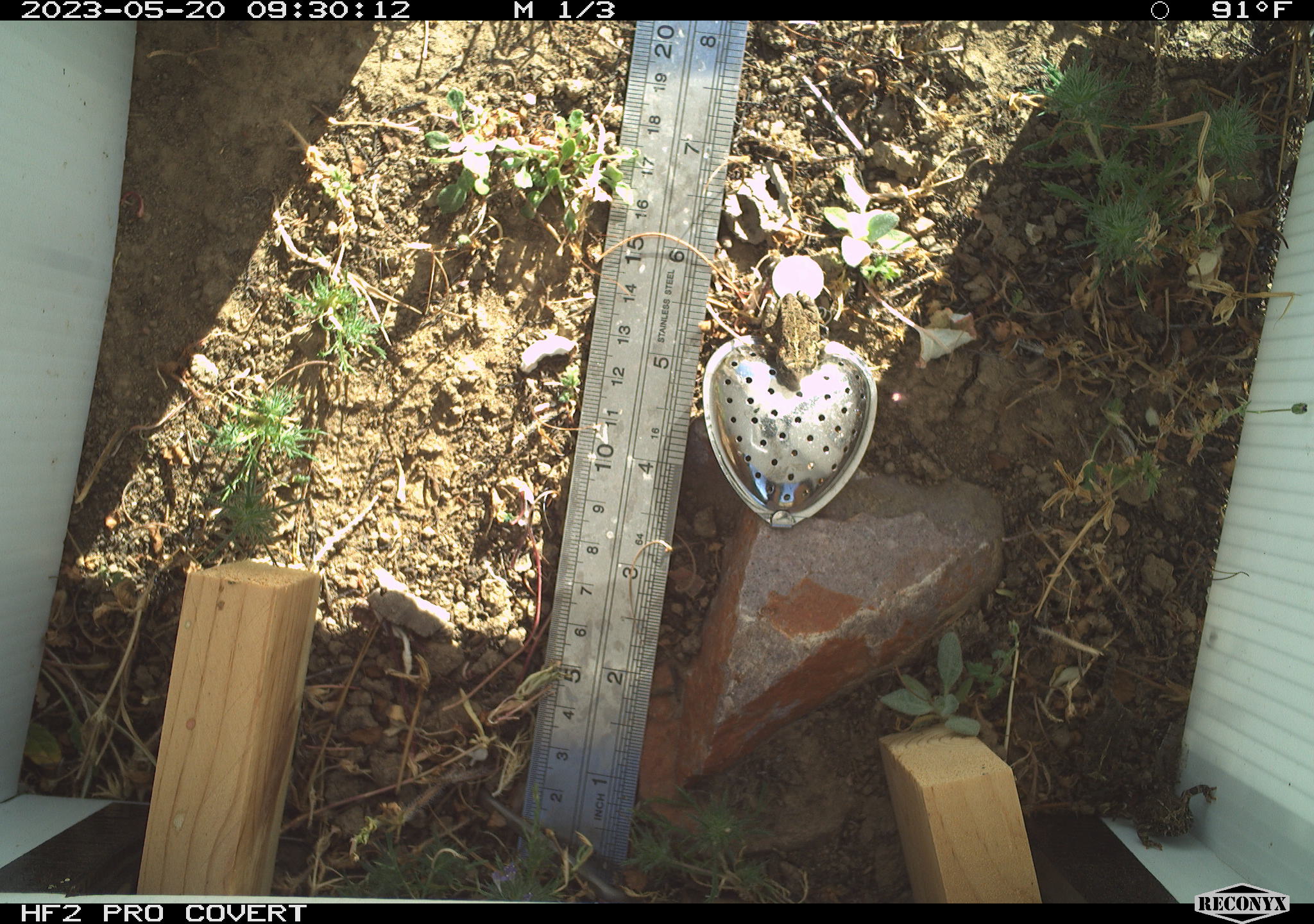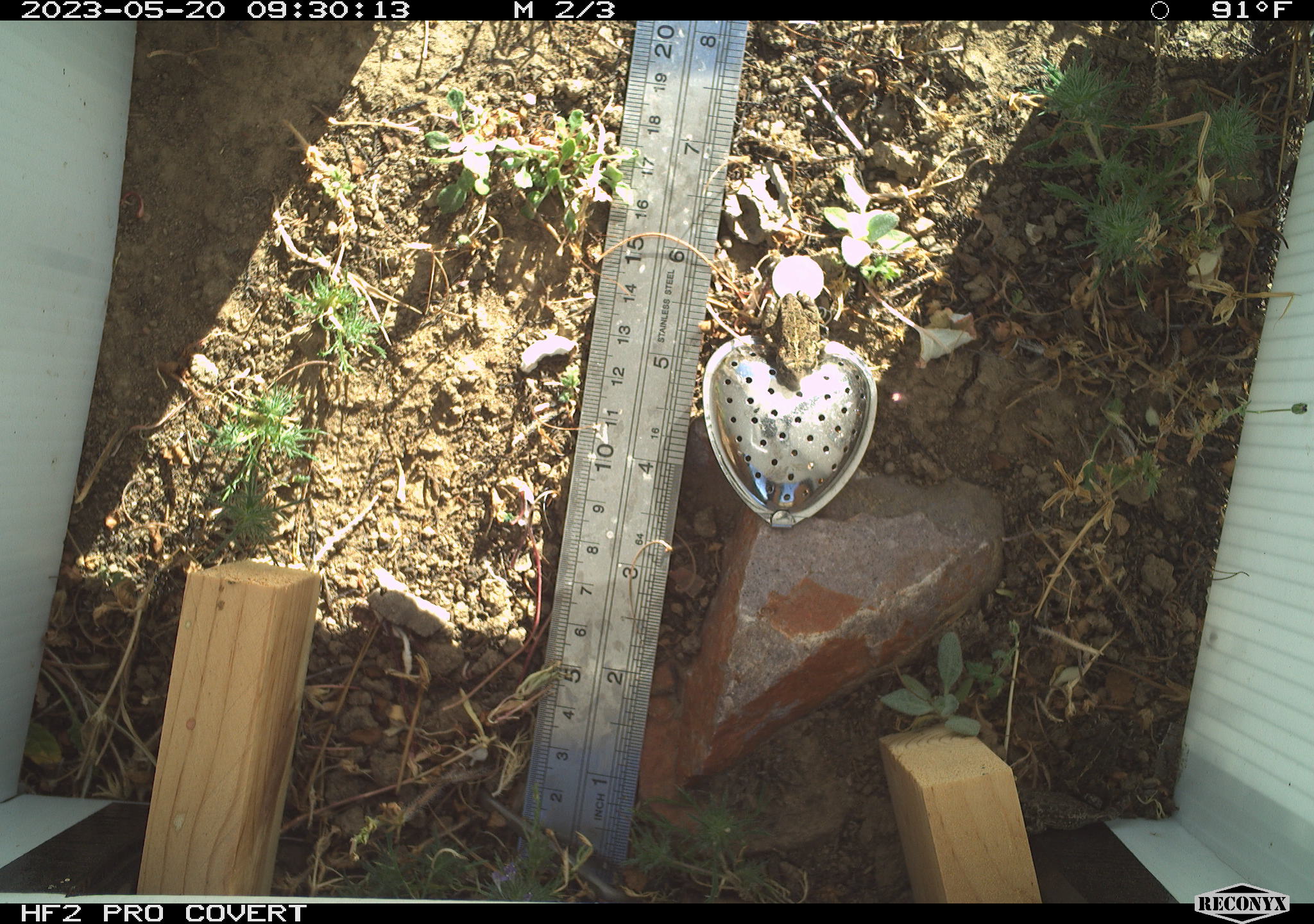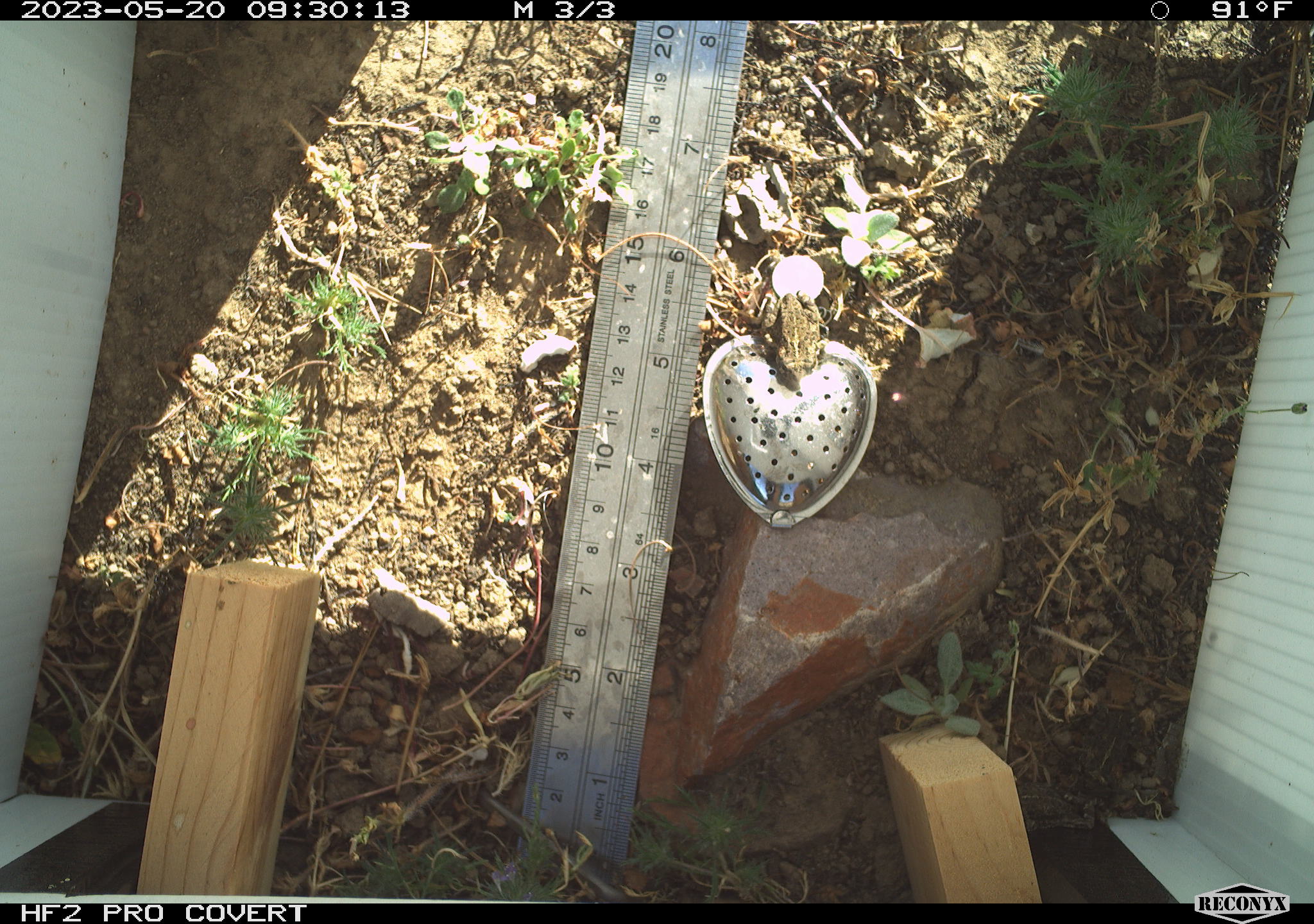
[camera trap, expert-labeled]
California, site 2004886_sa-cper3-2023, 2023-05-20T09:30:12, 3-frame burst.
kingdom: Animalia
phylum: Chordata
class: Amphibia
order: Anura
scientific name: Anura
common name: frogs